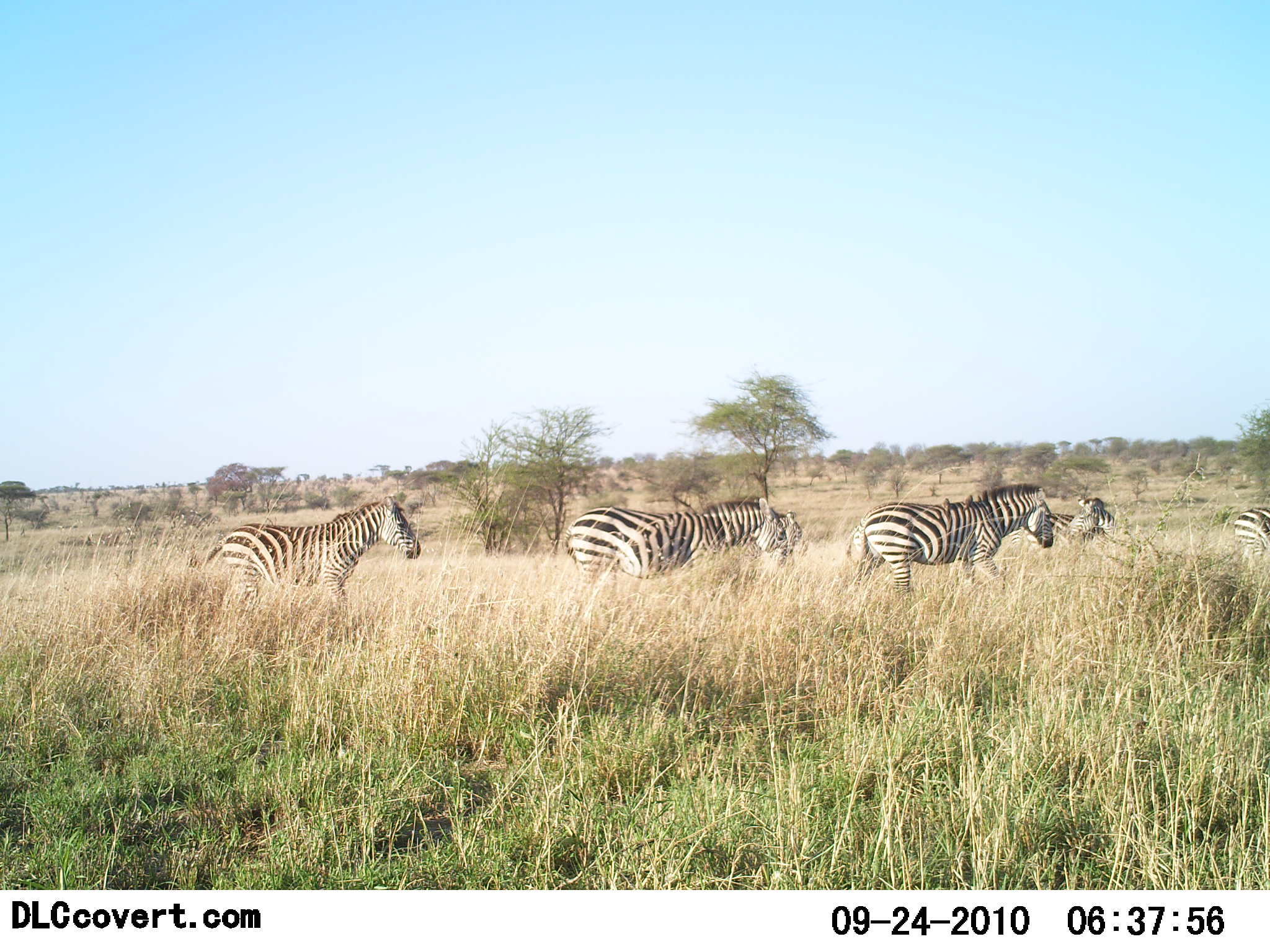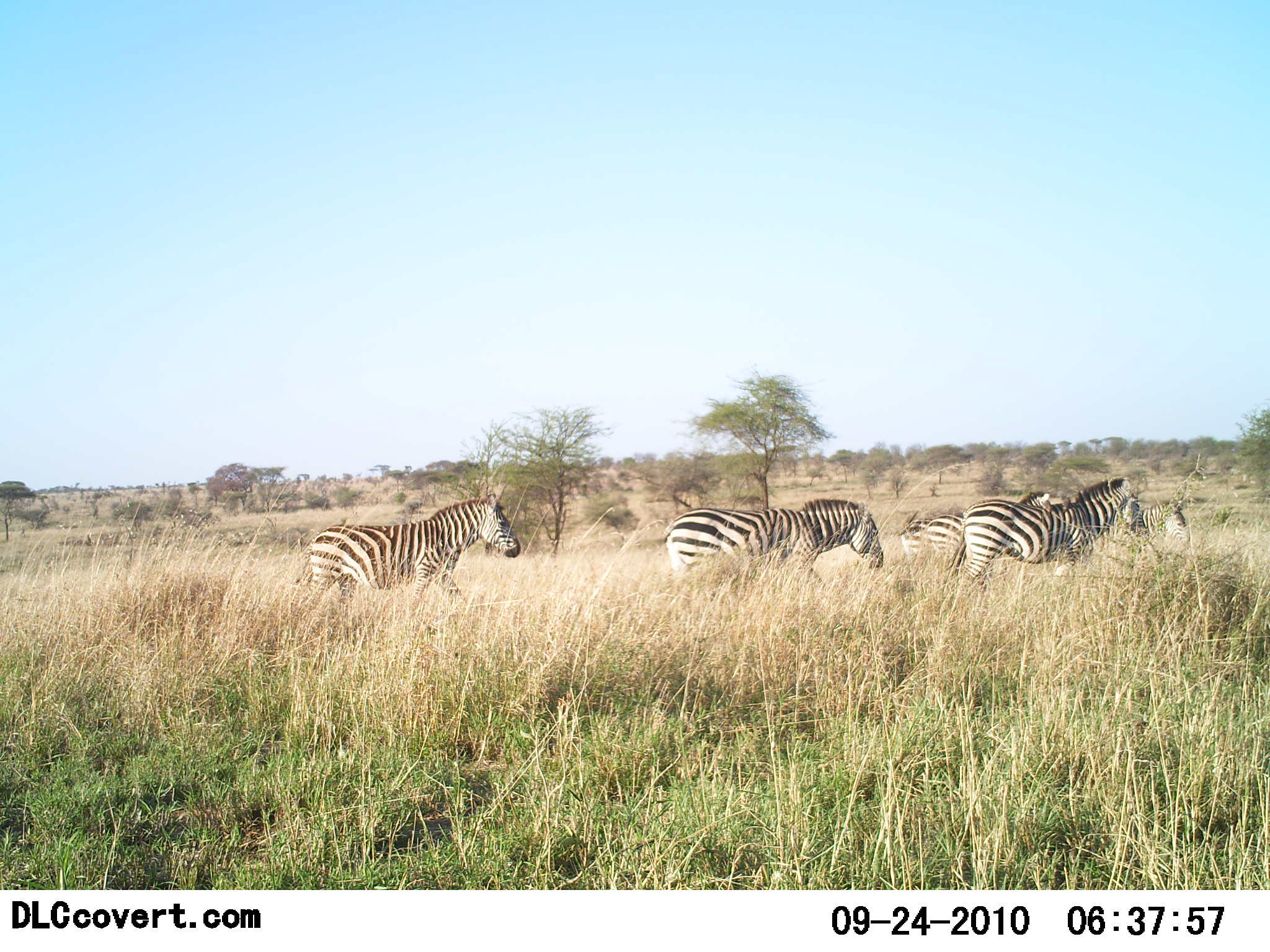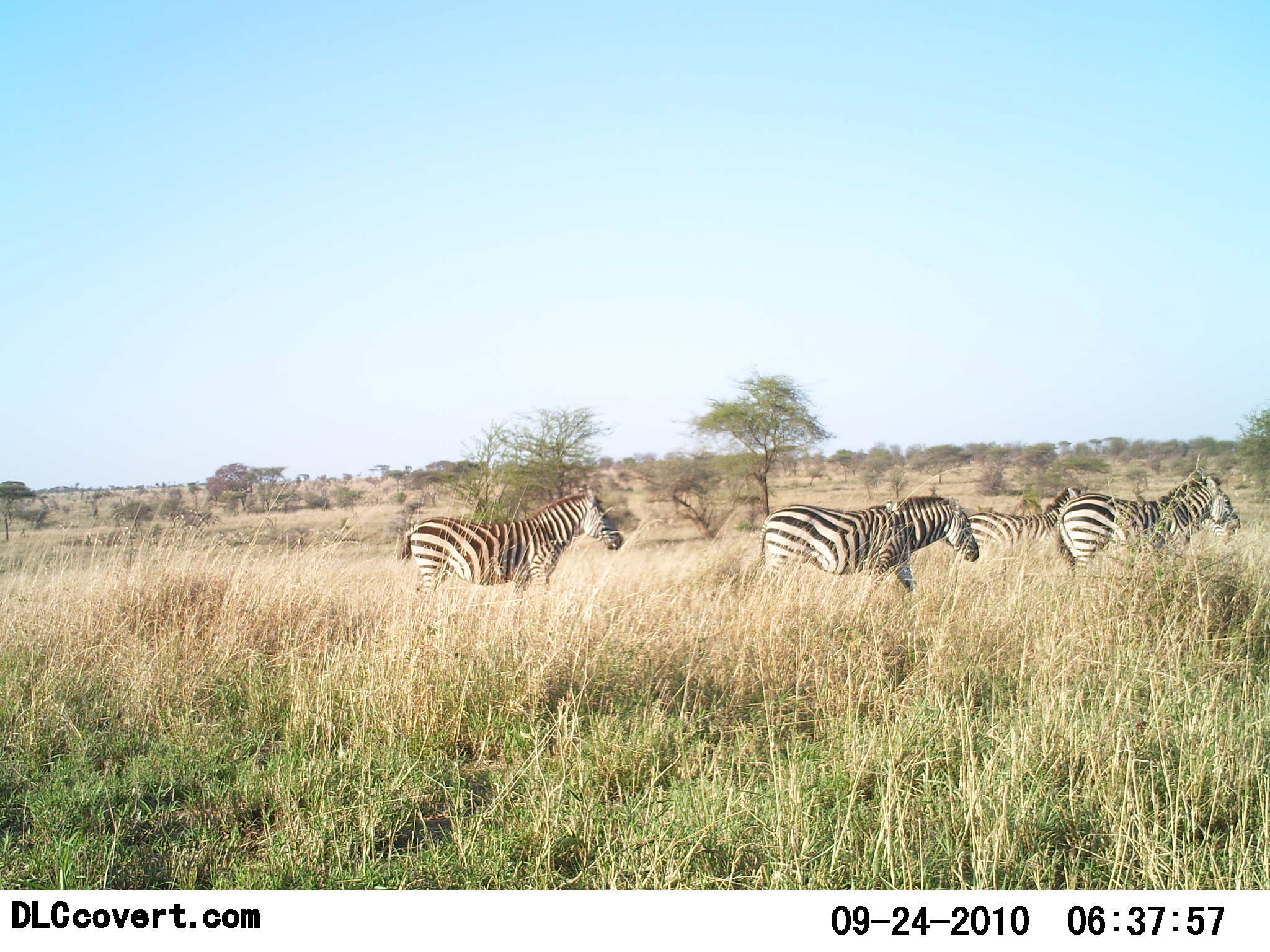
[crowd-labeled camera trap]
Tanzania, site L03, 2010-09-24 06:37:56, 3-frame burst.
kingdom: Animalia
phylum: Chordata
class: Mammalia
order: Perissodactyla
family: Equidae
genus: Equus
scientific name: Equus quagga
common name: plains zebra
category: zebra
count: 6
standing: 0%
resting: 0%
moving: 100%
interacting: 0%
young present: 0%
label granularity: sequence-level